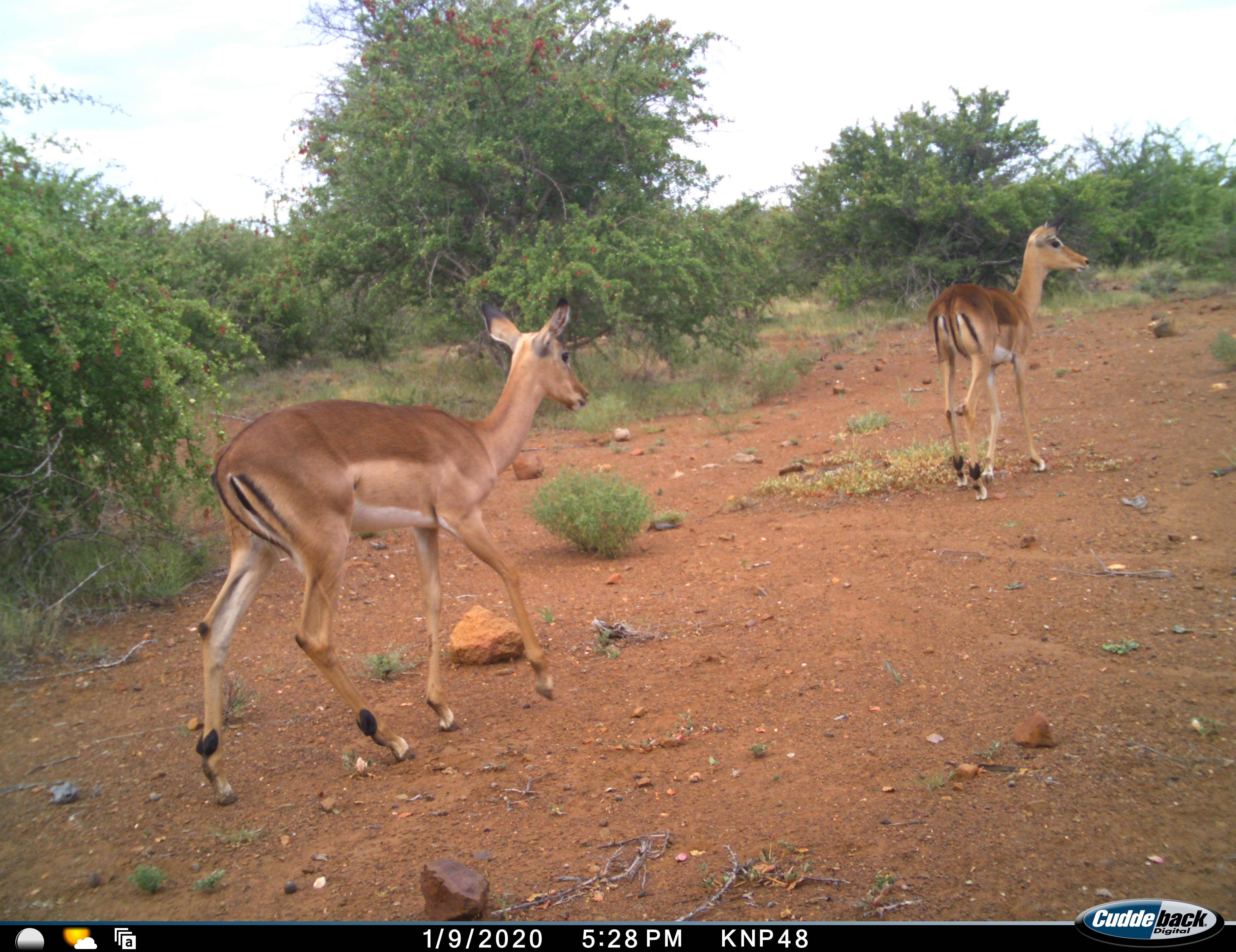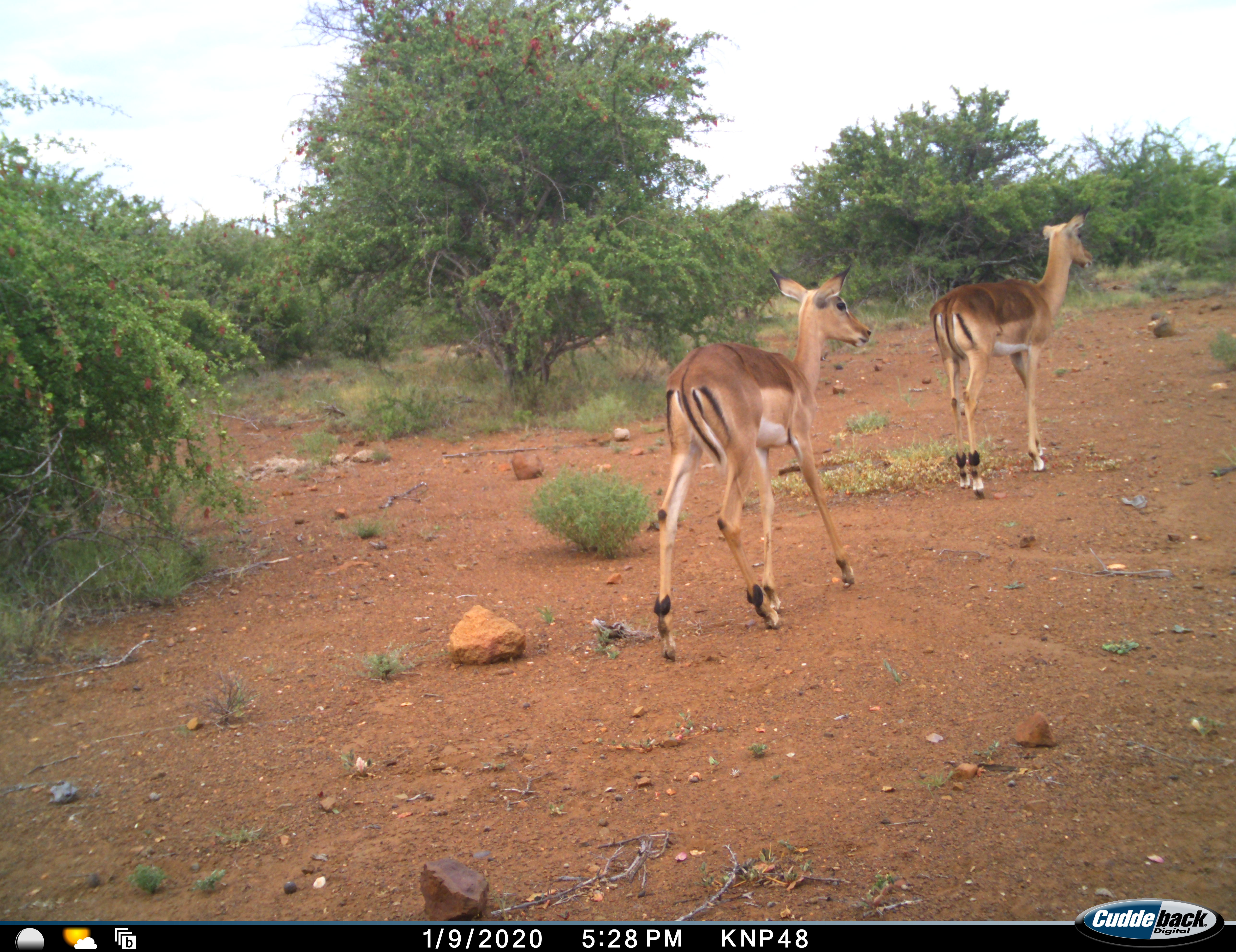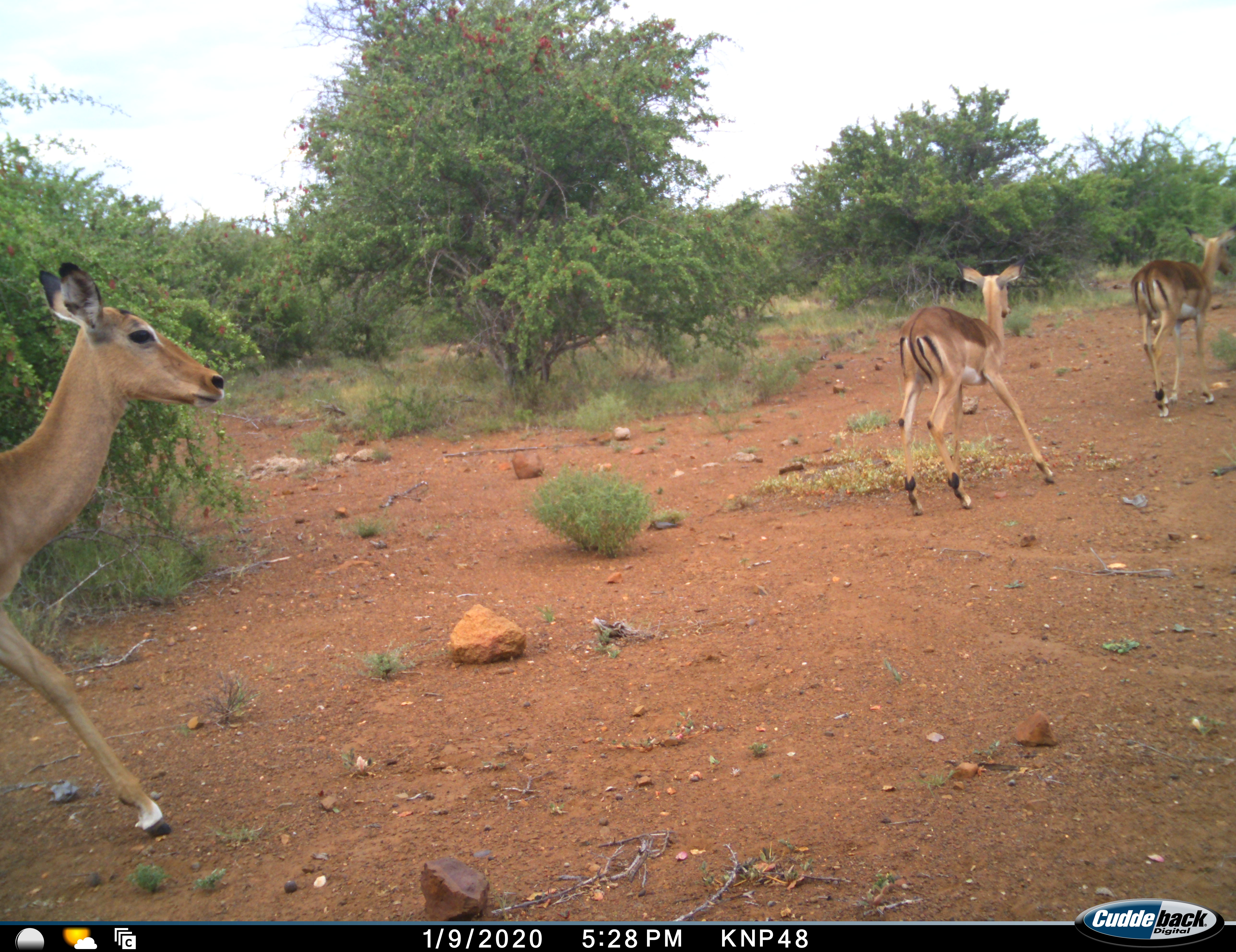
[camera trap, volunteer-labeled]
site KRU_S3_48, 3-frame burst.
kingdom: Animalia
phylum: Chordata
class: Mammalia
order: Artiodactyla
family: Bovidae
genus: Aepyceros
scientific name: Aepyceros melampus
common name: impala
Impala (Aepyceros melampus), count 3. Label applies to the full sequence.